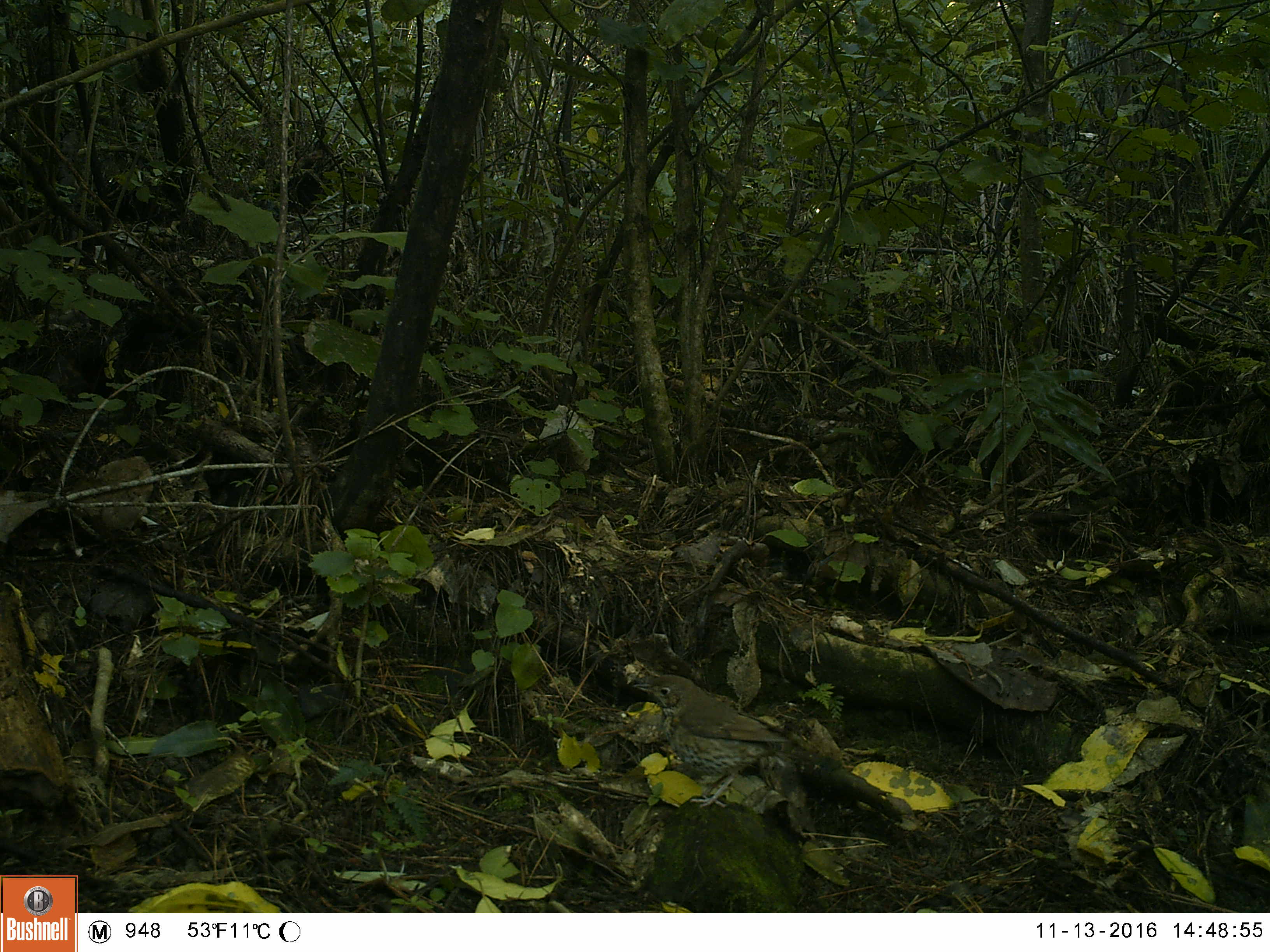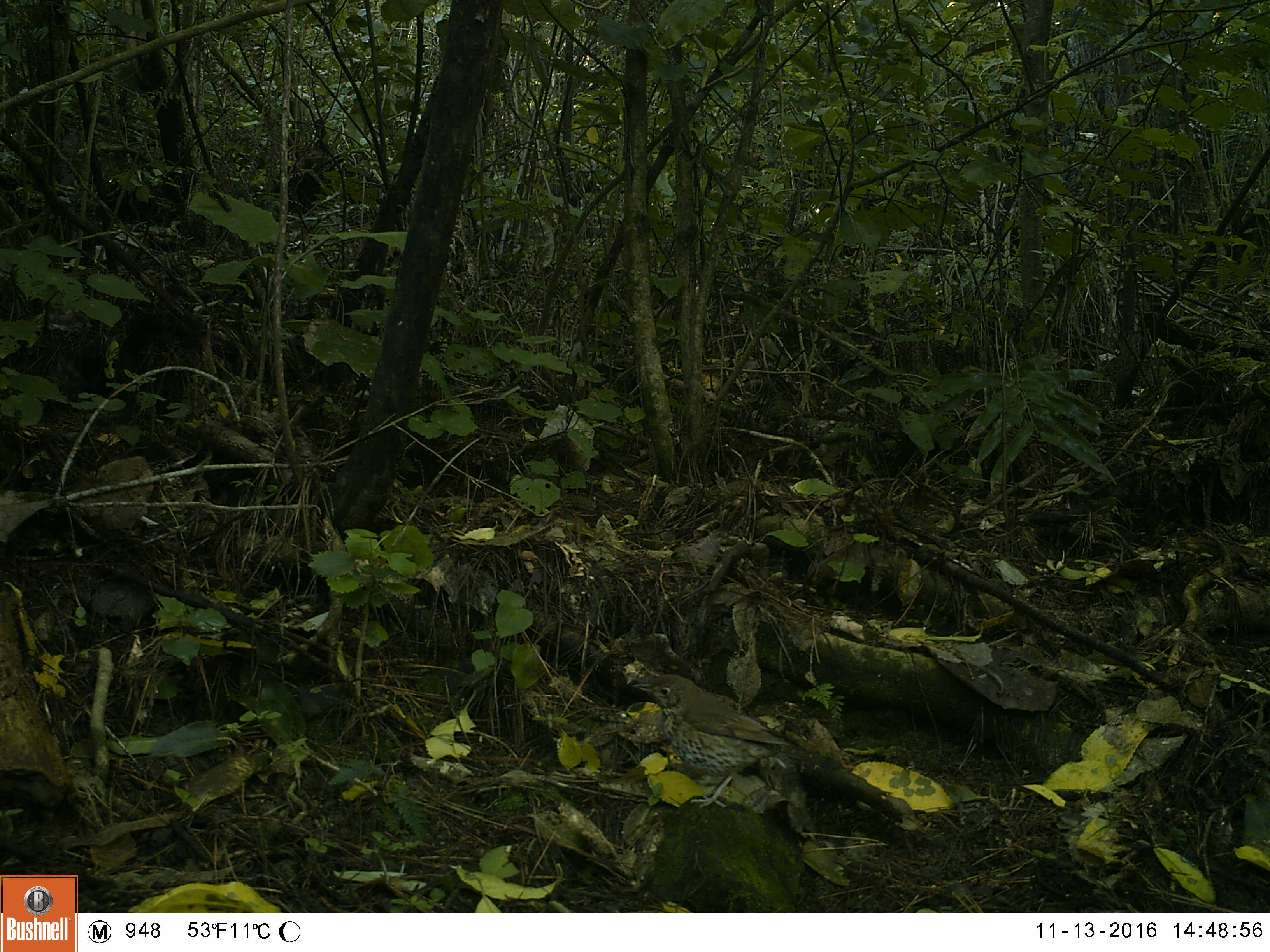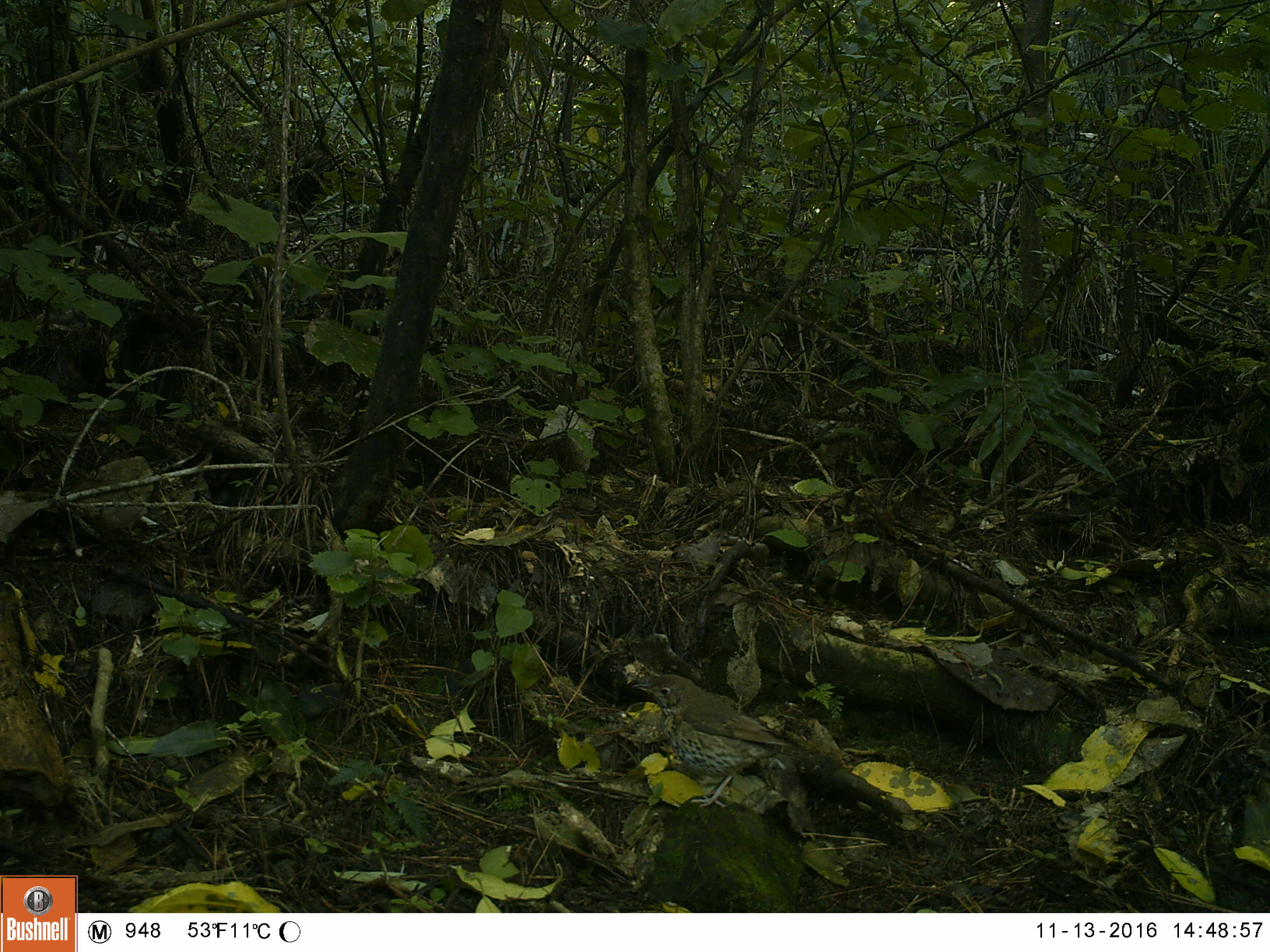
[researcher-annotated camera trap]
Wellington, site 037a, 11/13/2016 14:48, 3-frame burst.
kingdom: Animalia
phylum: Chordata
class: Aves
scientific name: Aves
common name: bird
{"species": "bird (Aves)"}